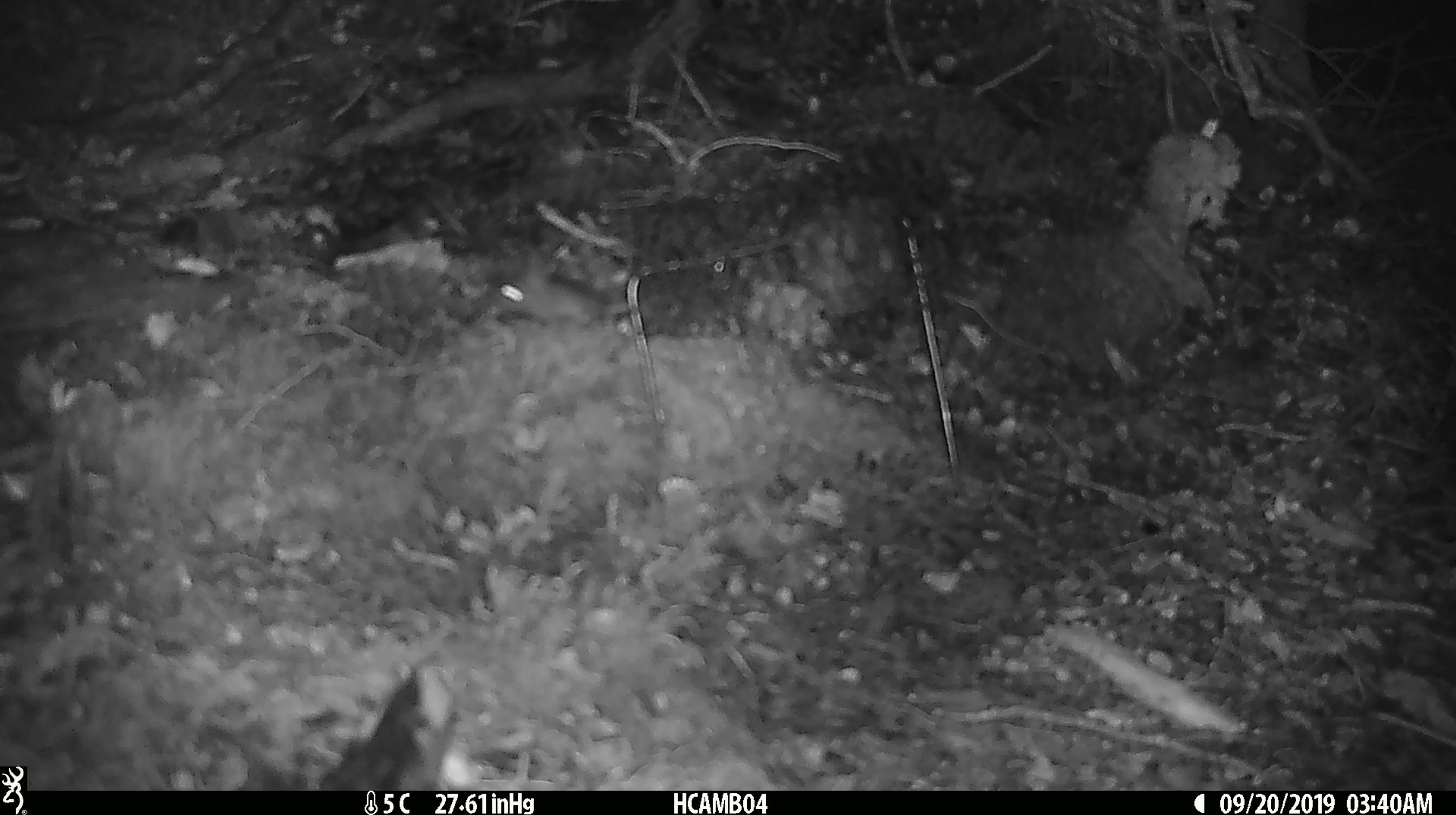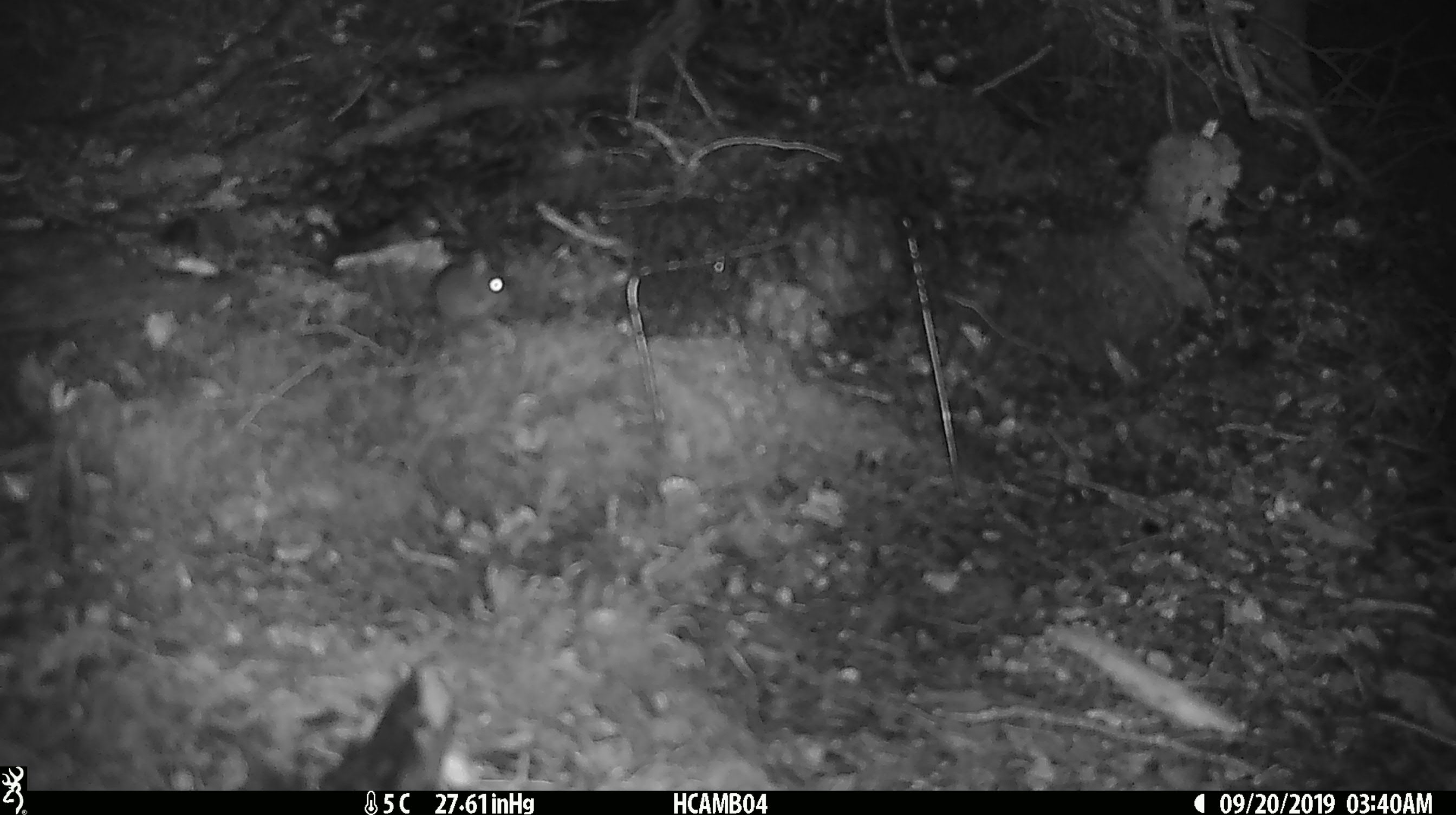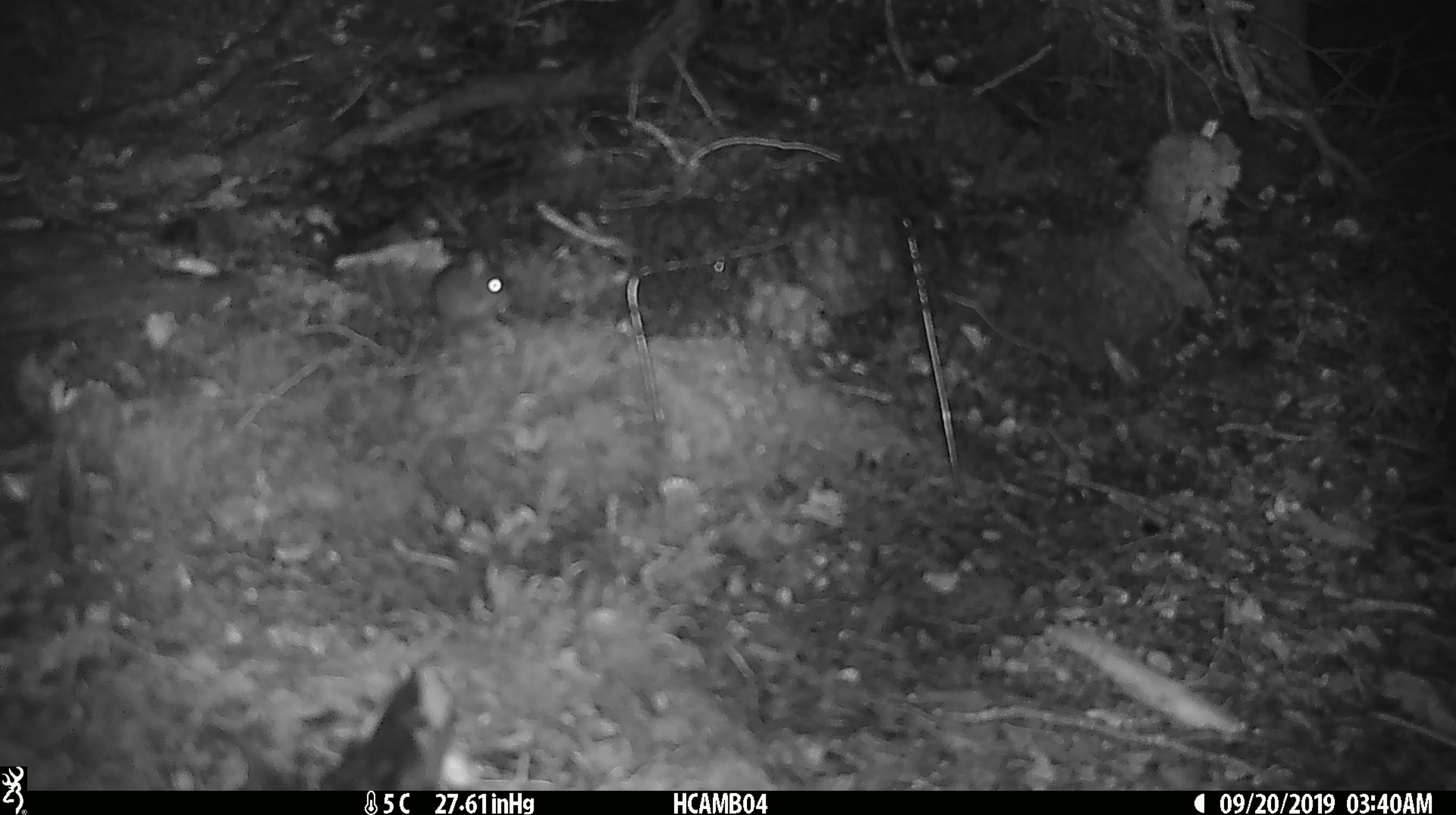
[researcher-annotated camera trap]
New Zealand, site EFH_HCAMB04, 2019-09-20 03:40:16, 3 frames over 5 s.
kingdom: Animalia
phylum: Chordata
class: Mammalia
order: Rodentia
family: Muridae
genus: Mus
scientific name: Mus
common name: mouse